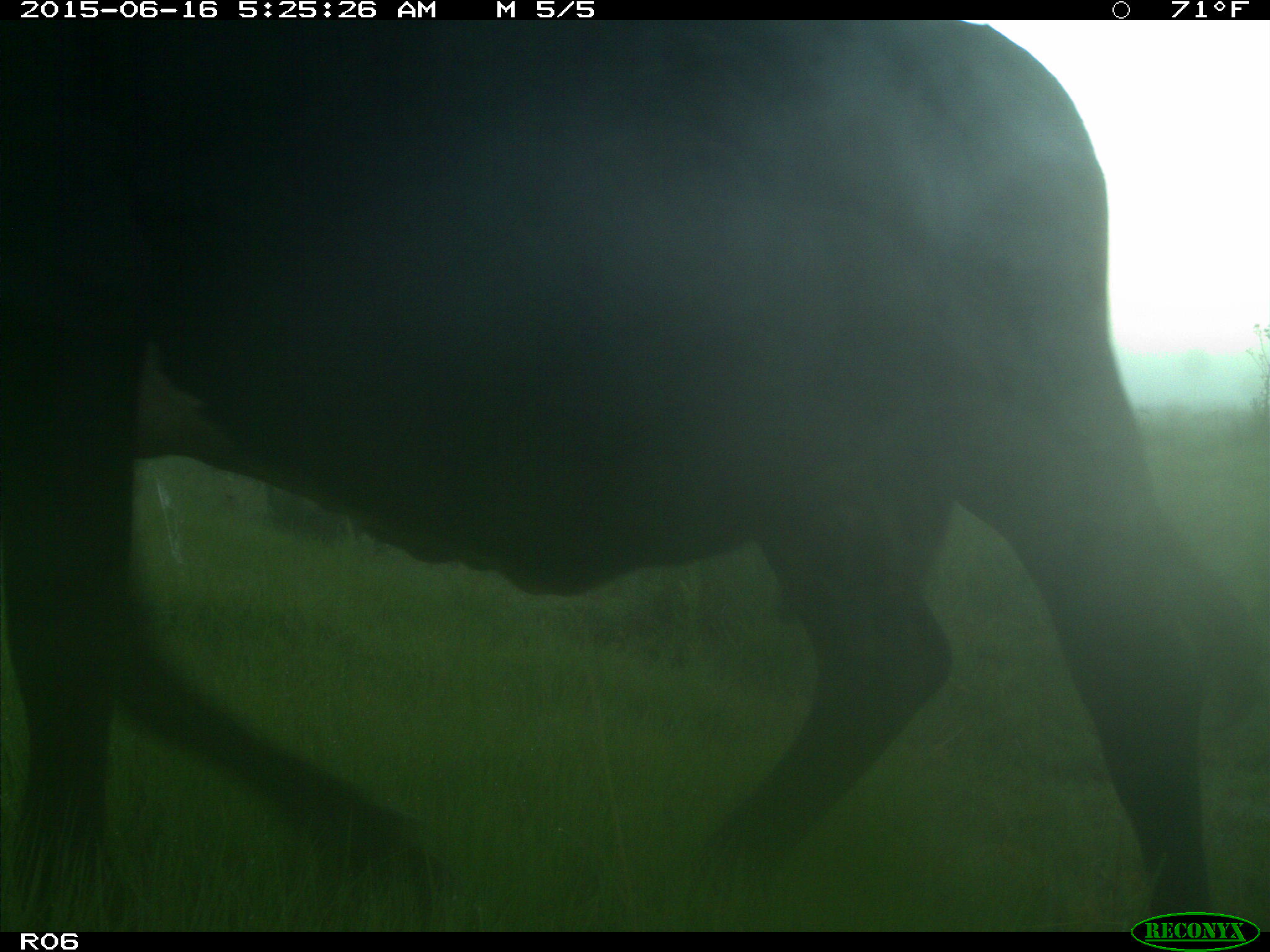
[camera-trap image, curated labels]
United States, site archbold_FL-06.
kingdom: Animalia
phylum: Chordata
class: Mammalia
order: Artiodactyla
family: Bovidae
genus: Bos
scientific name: Bos taurus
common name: domestic cow